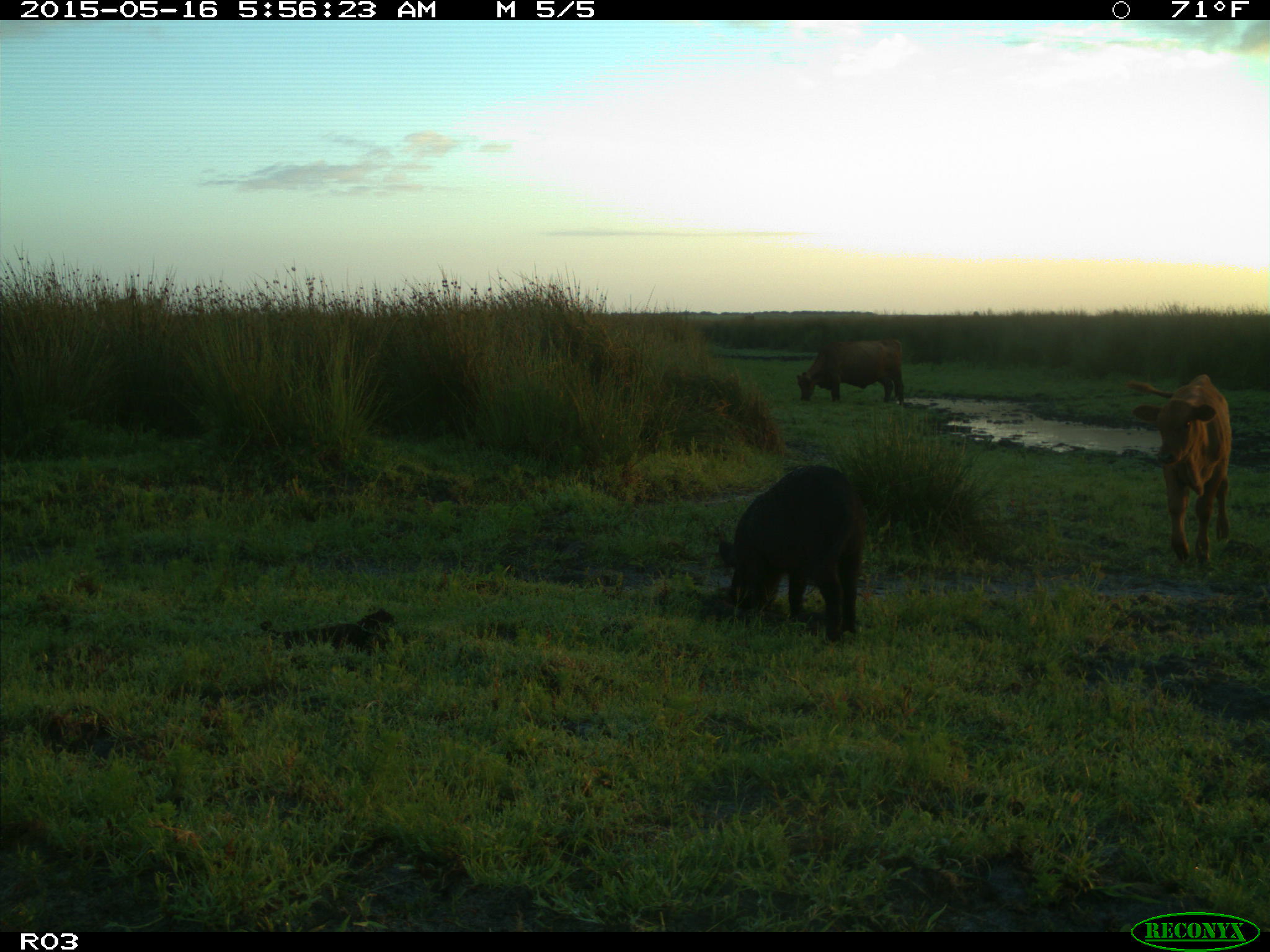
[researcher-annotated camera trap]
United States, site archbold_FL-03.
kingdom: Animalia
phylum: Chordata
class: Mammalia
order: Artiodactyla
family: Suidae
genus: Sus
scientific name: Sus scrofa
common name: wild boar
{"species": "Sus scrofa (wild boar)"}